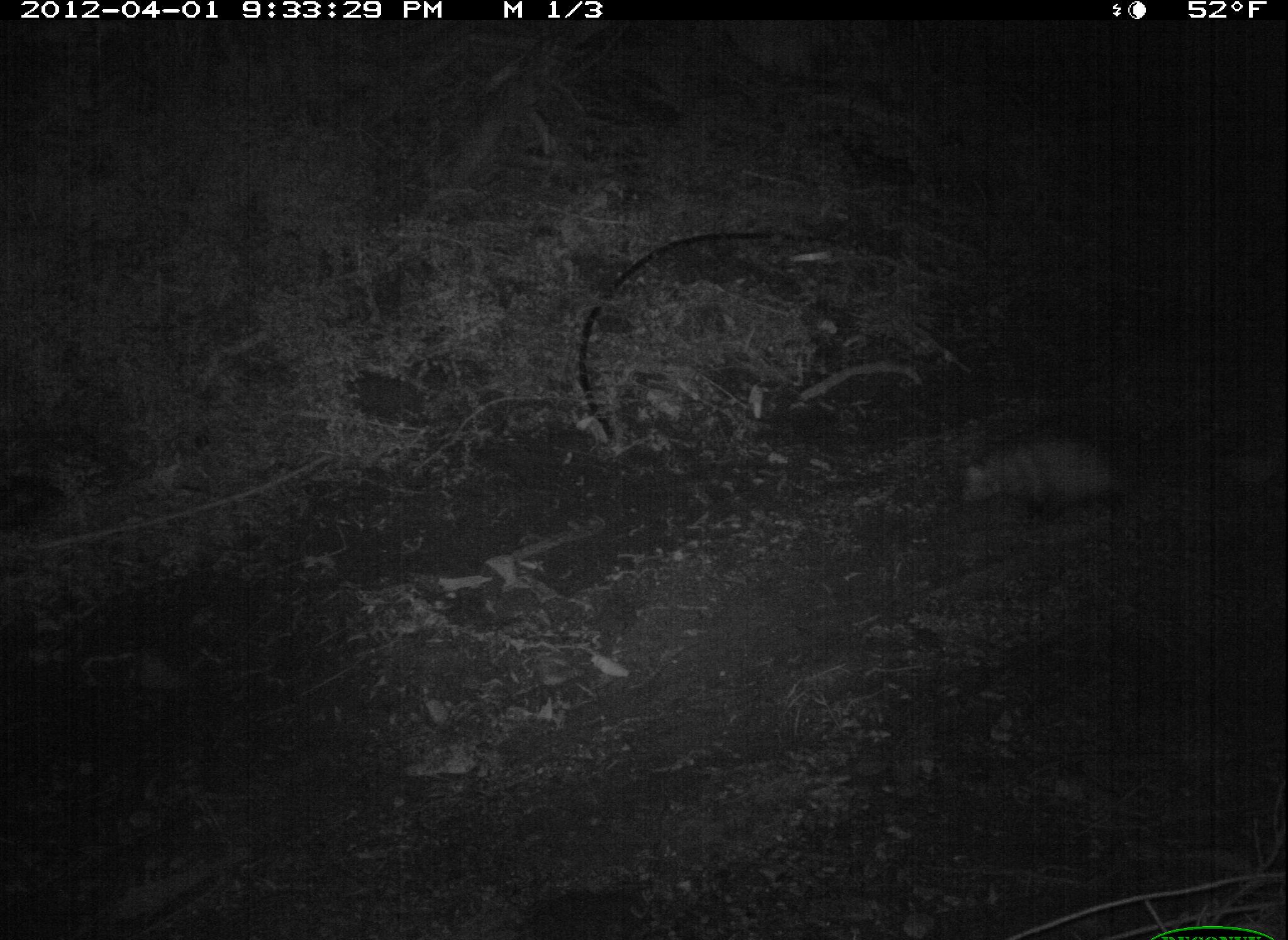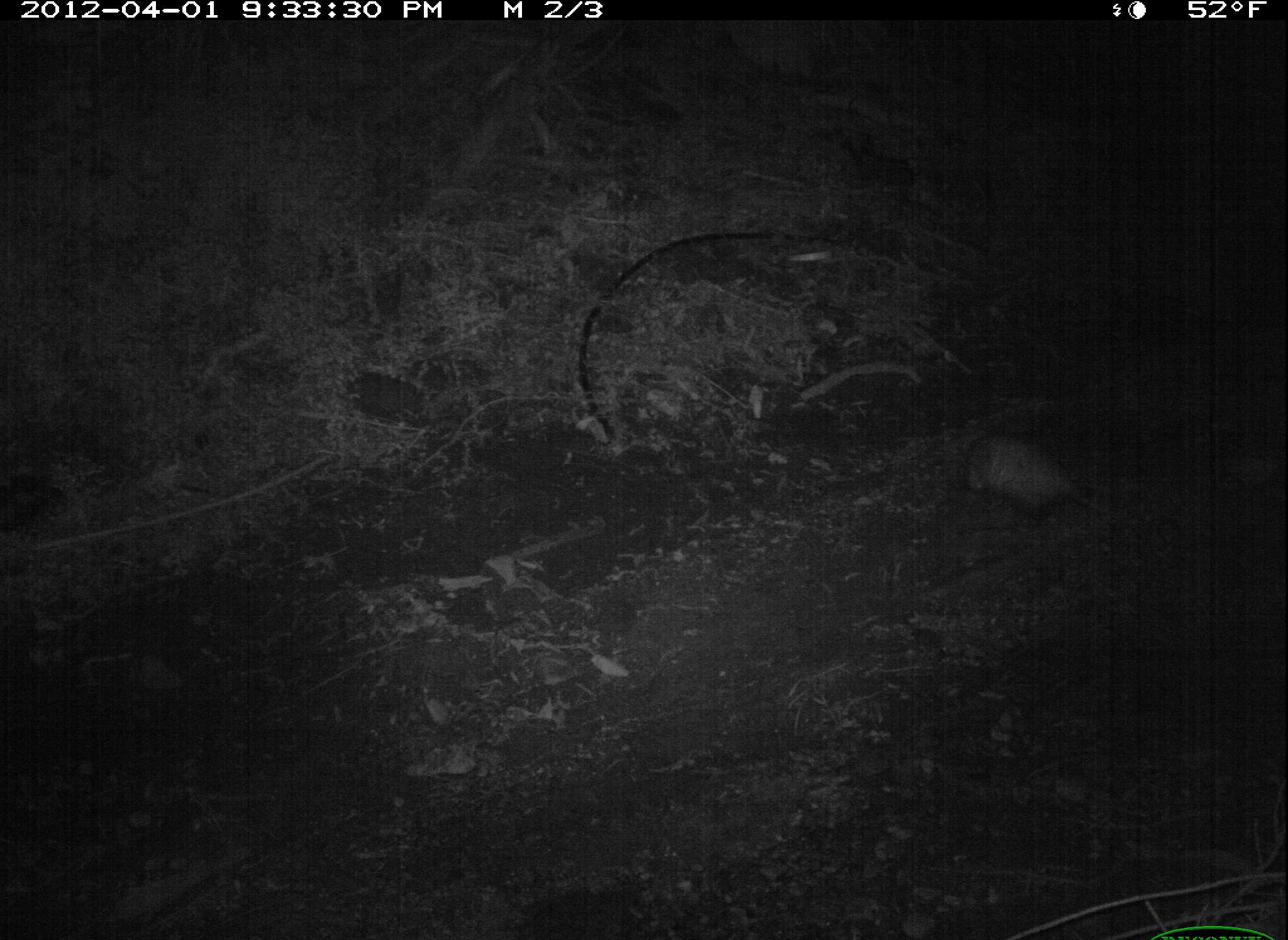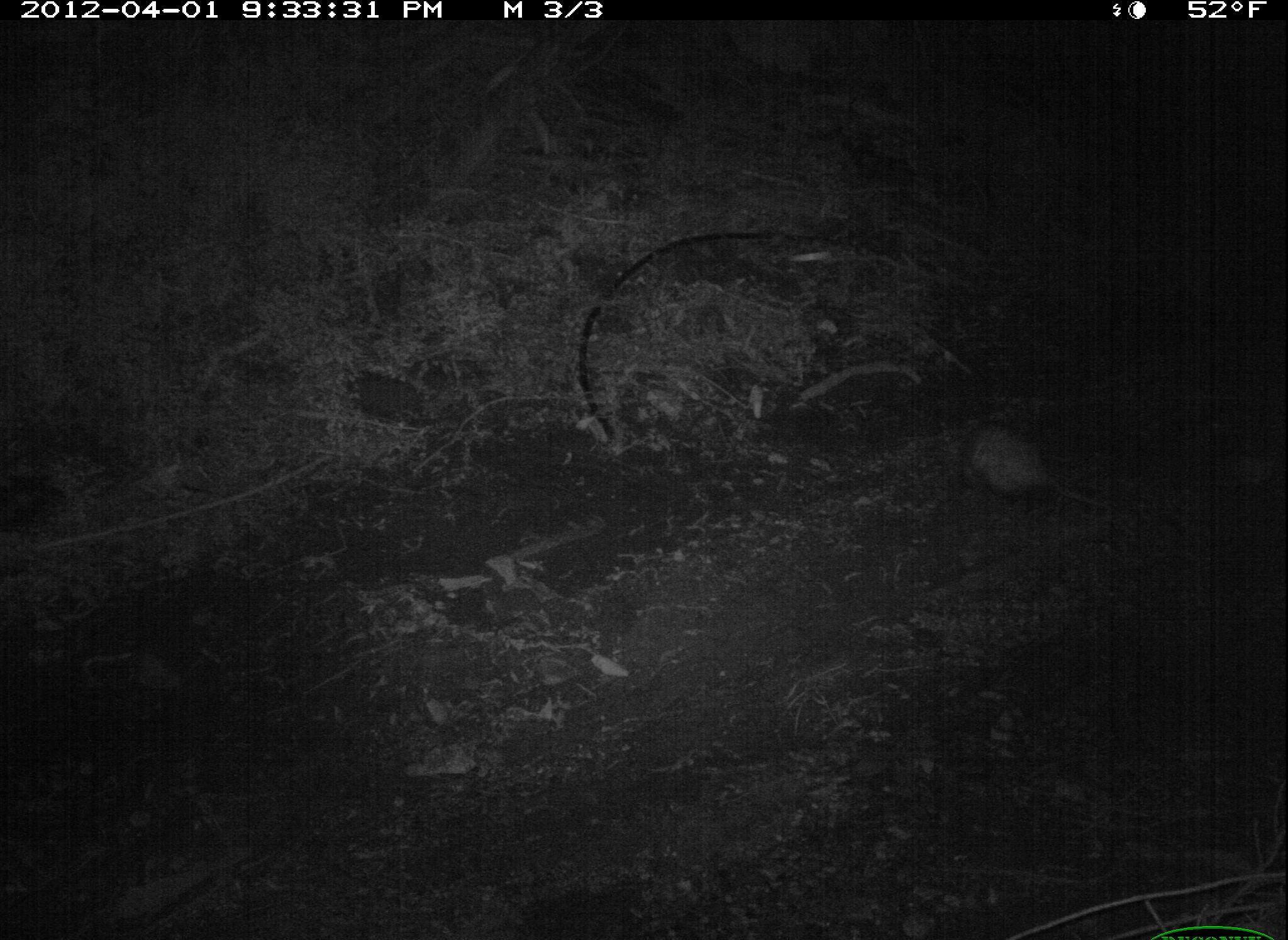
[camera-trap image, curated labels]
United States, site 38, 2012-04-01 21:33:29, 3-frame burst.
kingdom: Animalia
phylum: Chordata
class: Mammalia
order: Didelphimorphia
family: Didelphidae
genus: Didelphis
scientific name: Didelphis virginiana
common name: virginia opossum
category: opossum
Opossum (virginia opossum) (Didelphis virginiana).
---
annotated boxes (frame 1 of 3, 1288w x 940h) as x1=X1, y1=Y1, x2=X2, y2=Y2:
opossum: x1=943, y1=417, x2=1175, y2=554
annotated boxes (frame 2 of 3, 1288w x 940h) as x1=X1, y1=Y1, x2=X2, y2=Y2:
opossum: x1=948, y1=406, x2=1117, y2=546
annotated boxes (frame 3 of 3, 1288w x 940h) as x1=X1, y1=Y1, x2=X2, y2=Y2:
opossum: x1=955, y1=406, x2=1118, y2=535